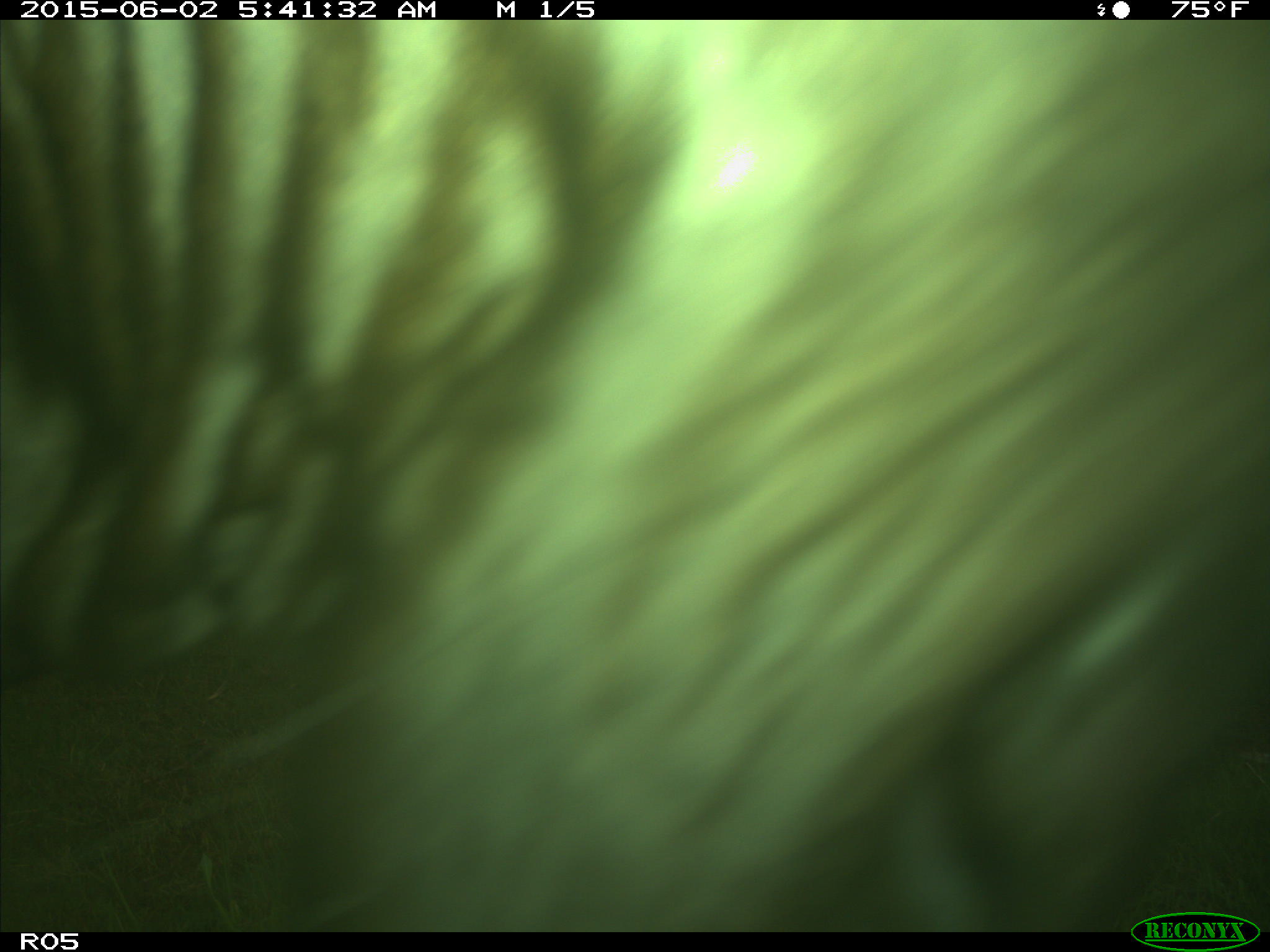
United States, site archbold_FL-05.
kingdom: Animalia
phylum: Chordata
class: Mammalia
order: Artiodactyla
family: Bovidae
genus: Bos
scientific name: Bos taurus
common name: domestic cow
Bos taurus (domestic cow).